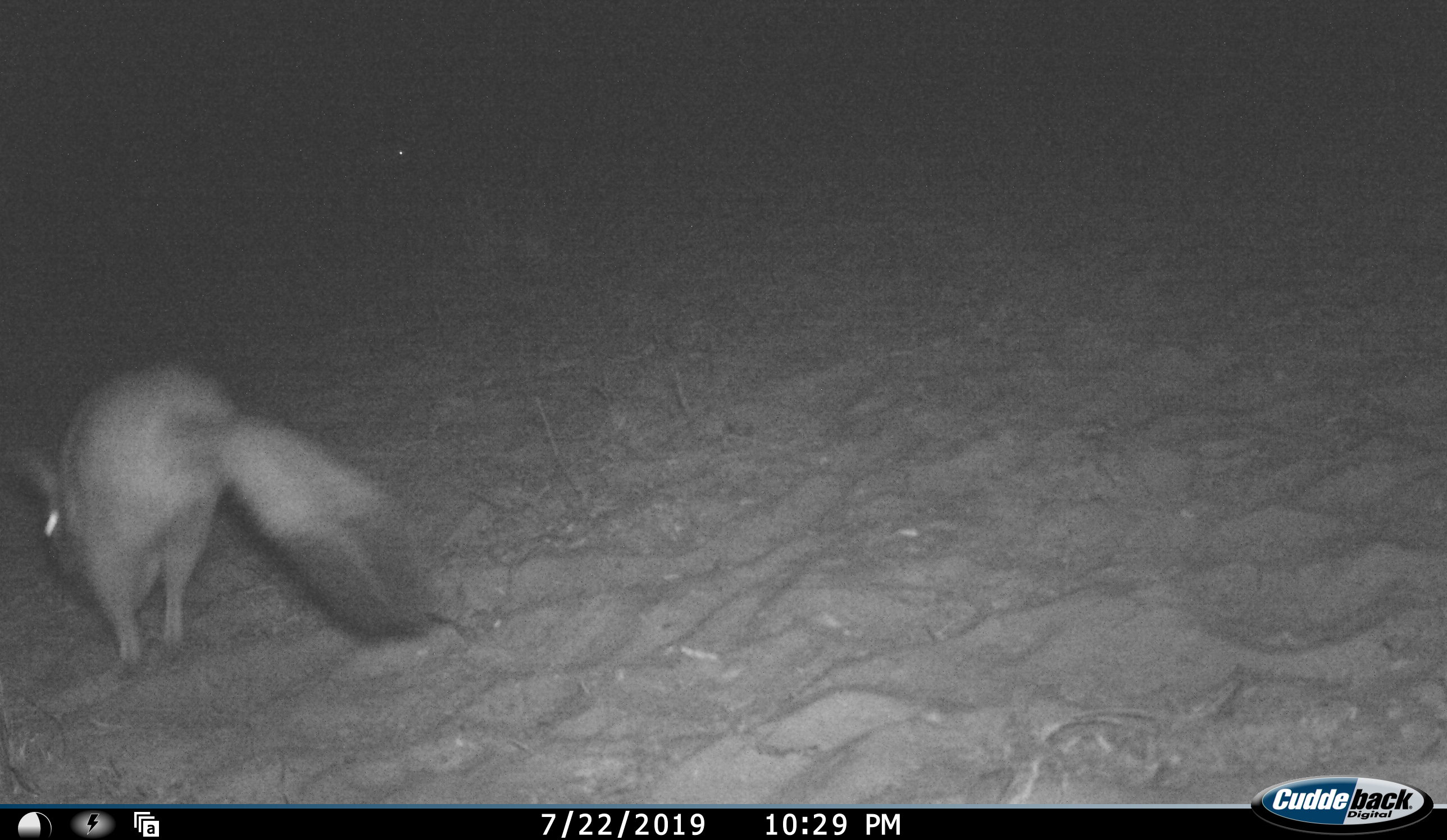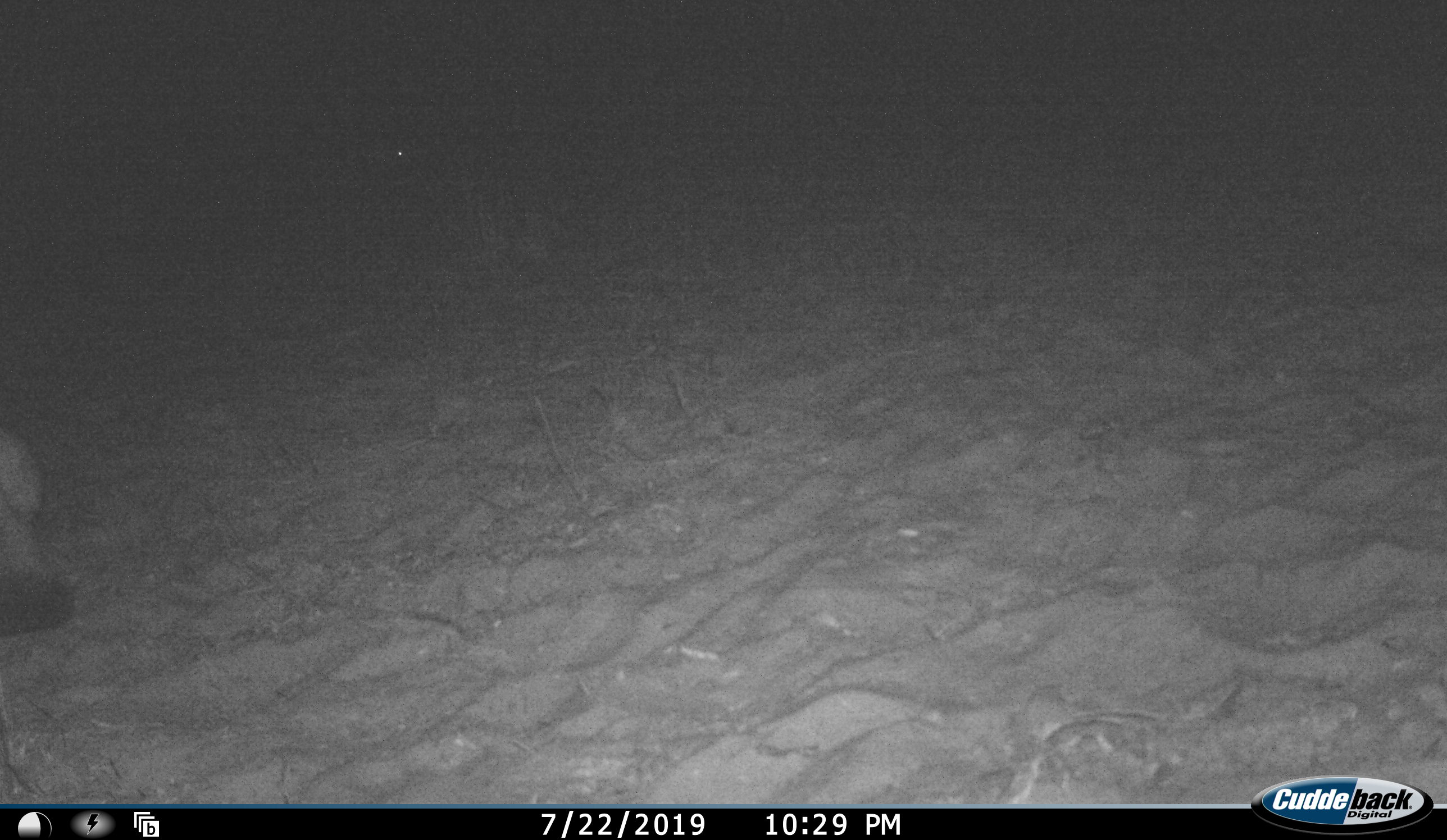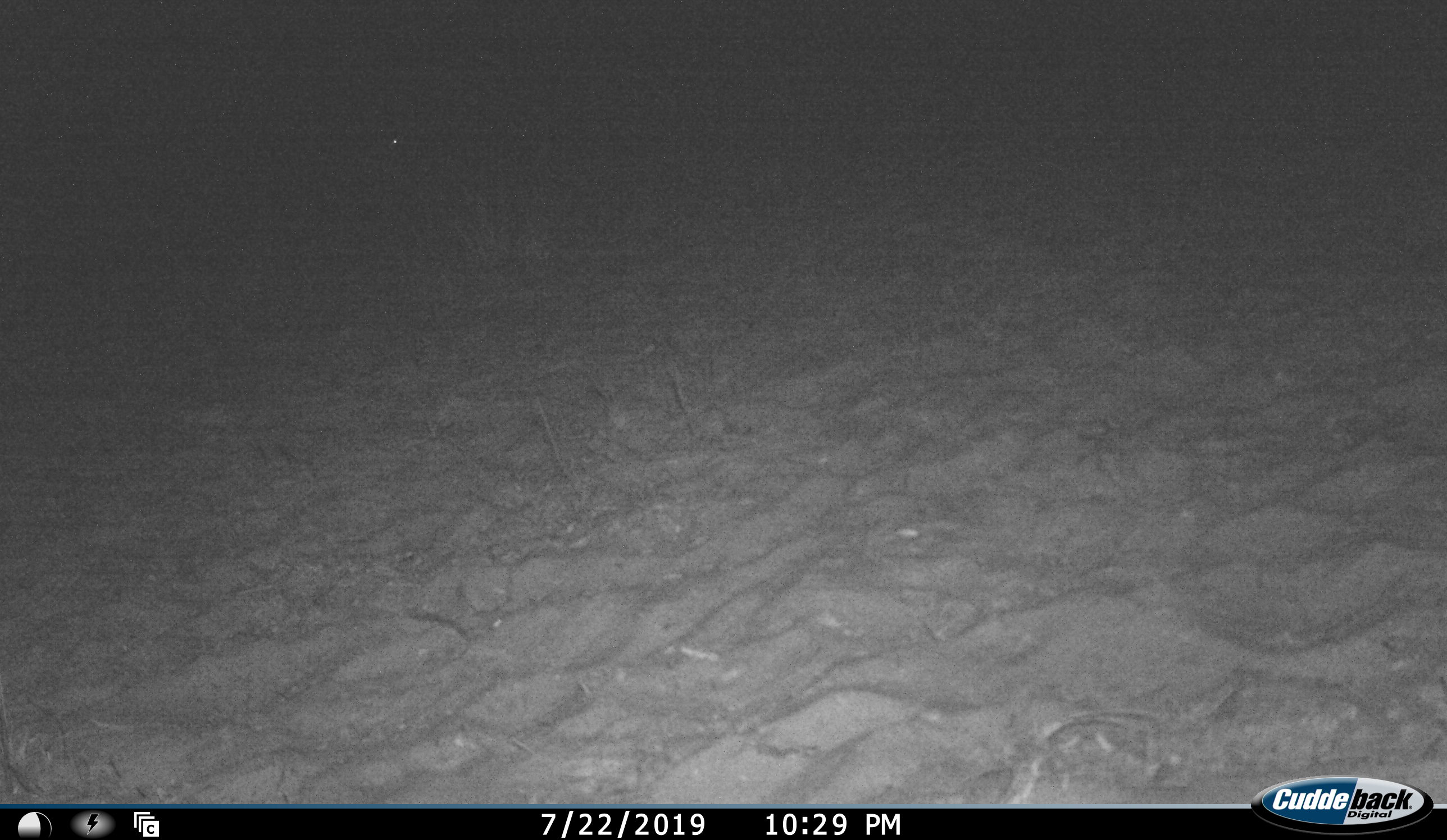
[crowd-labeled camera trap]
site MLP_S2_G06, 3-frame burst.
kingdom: Animalia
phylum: Chordata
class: Mammalia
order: Rodentia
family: Pedetidae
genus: Pedetes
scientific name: Pedetes capensis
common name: springhare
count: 1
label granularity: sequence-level